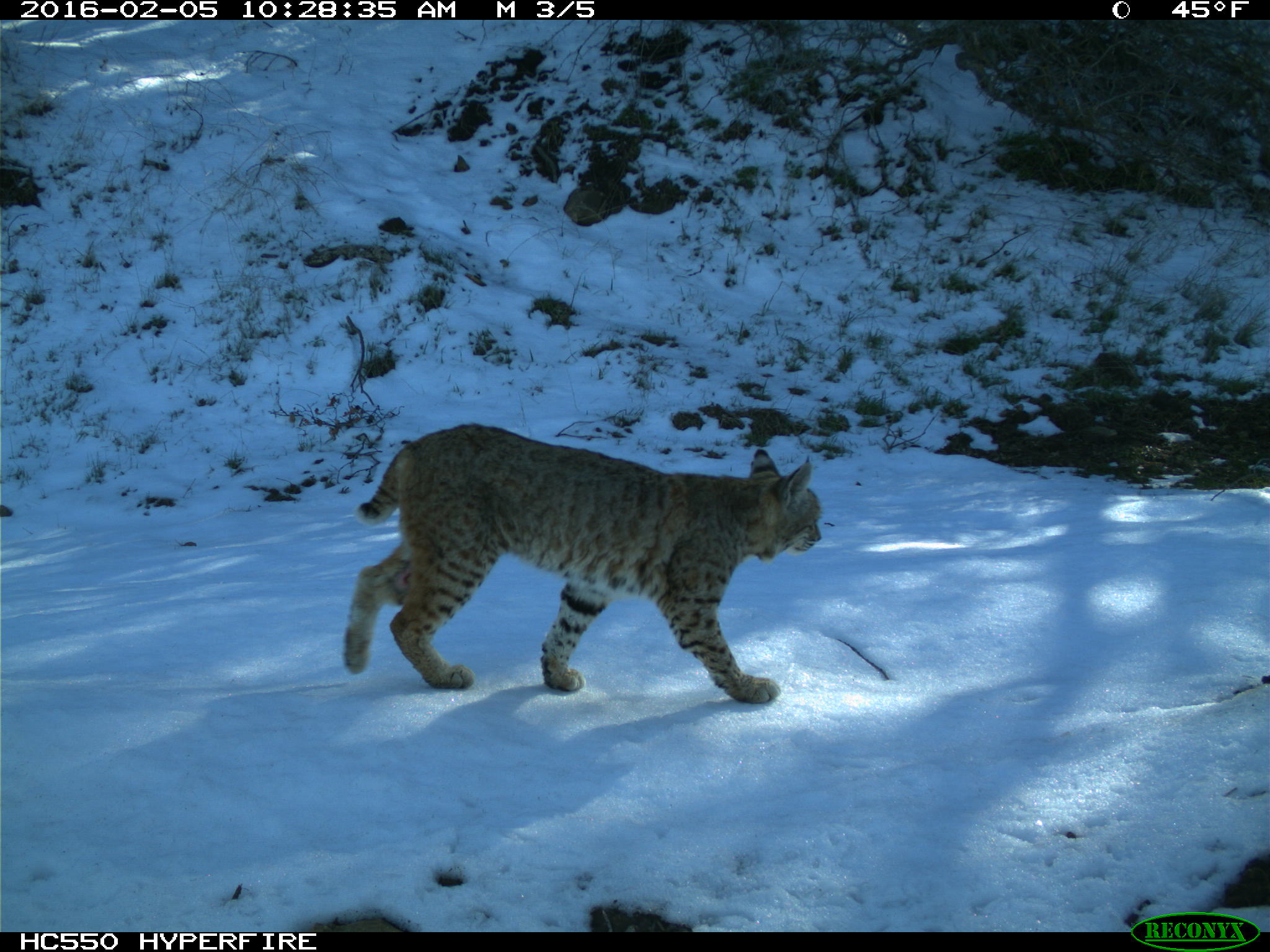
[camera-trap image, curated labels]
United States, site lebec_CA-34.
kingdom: Animalia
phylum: Chordata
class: Mammalia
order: Carnivora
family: Felidae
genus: Lynx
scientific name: Lynx rufus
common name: bobcat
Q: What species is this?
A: Lynx rufus (bobcat).